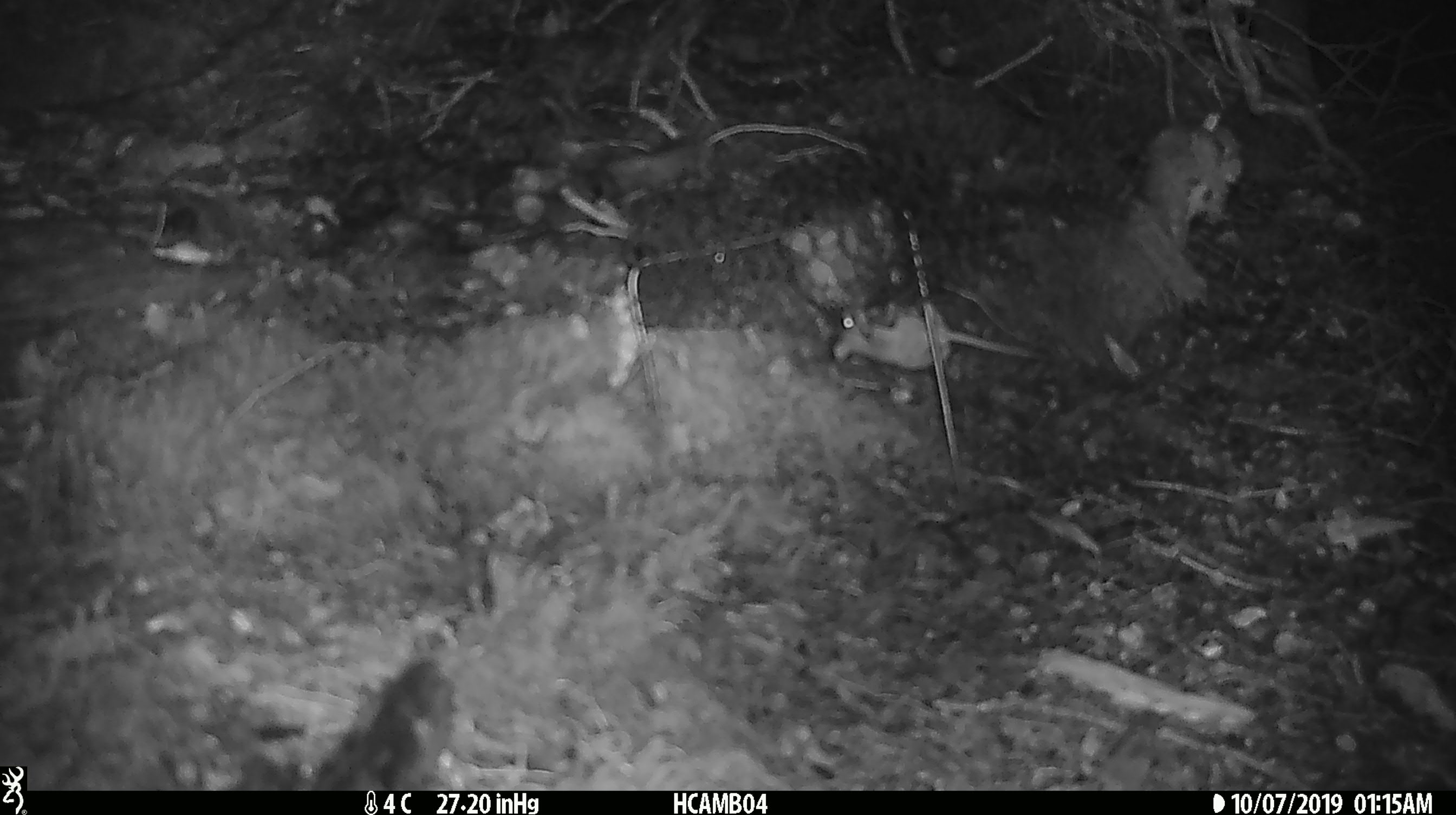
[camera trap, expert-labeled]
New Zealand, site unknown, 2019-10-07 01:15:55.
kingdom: Animalia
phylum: Chordata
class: Mammalia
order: Rodentia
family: Muridae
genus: Mus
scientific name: Mus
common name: mouse